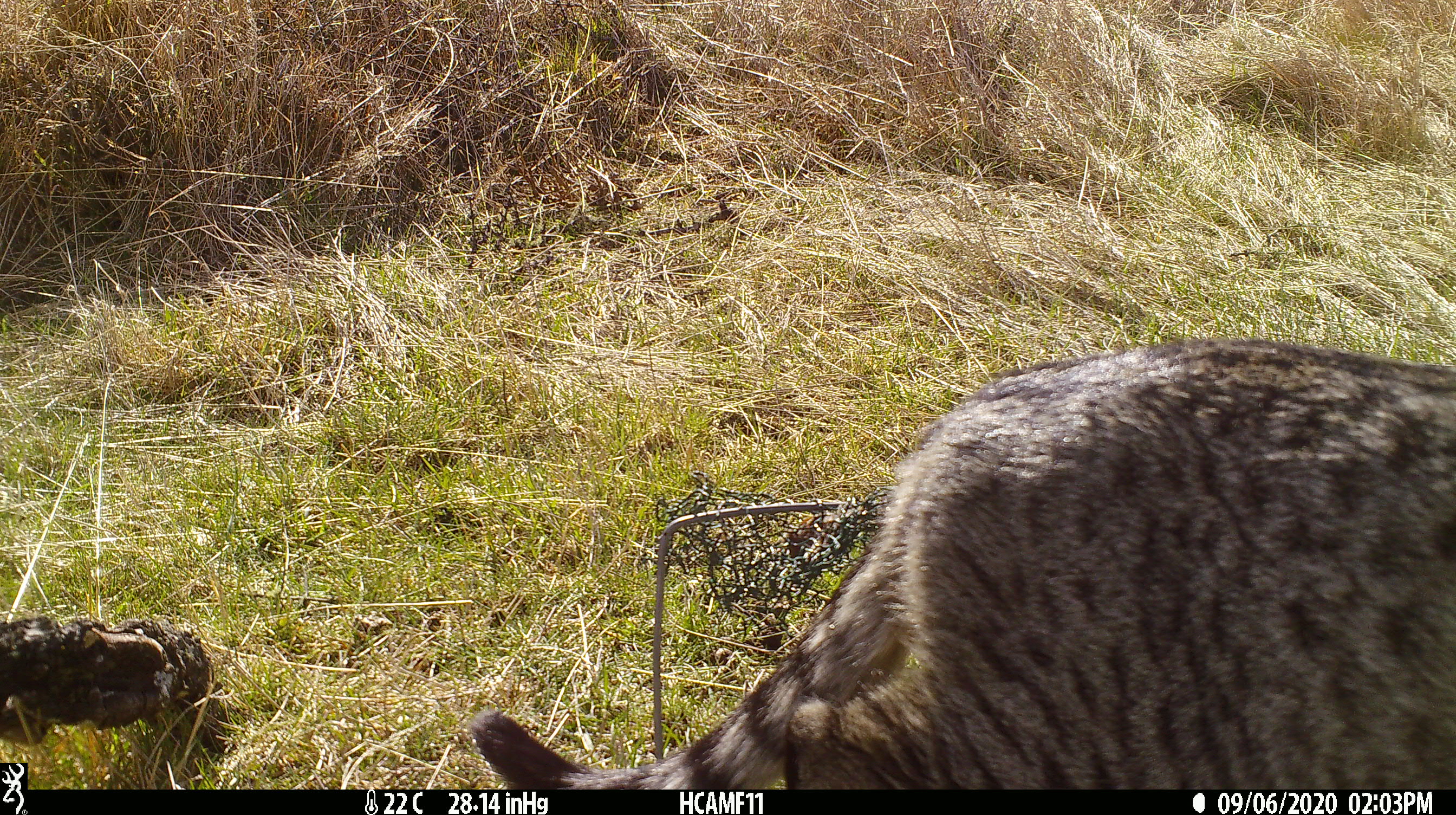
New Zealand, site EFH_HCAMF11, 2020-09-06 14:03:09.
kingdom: Animalia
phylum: Chordata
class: Mammalia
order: Carnivora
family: Felidae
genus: Felis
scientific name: Felis catus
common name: domestic cat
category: cat